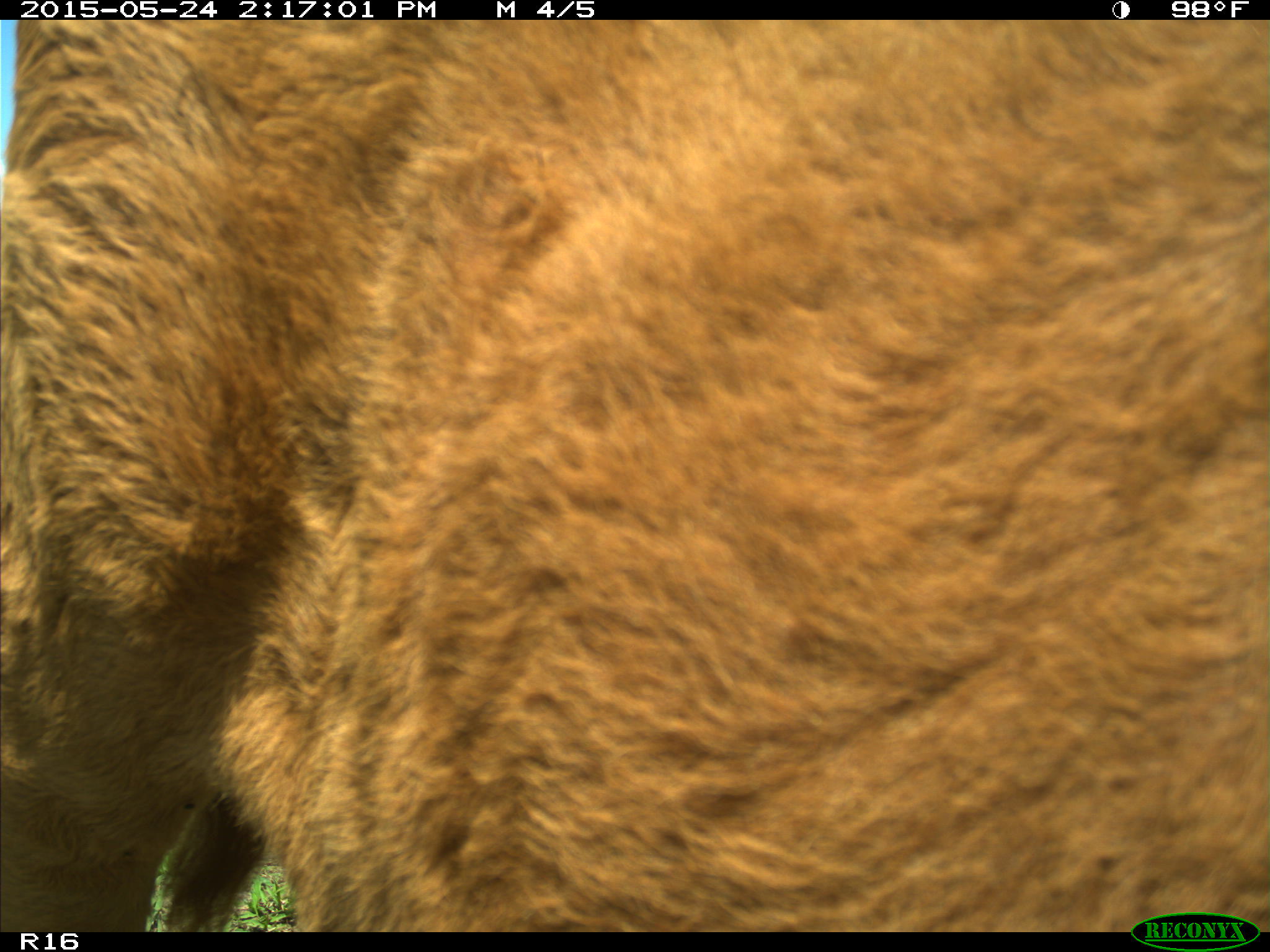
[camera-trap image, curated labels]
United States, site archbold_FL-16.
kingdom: Animalia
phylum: Chordata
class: Mammalia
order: Artiodactyla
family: Bovidae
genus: Bos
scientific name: Bos taurus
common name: domestic cow